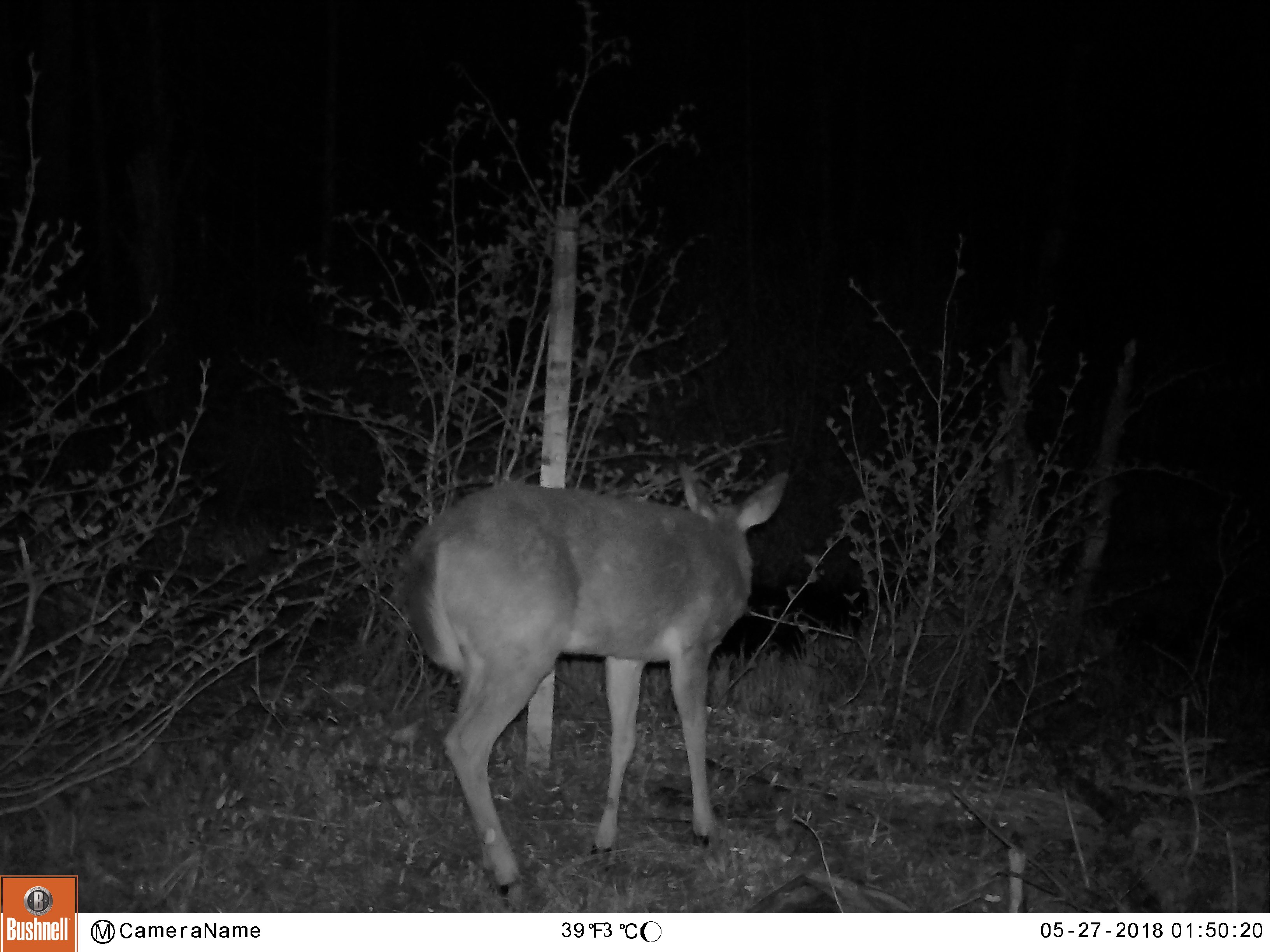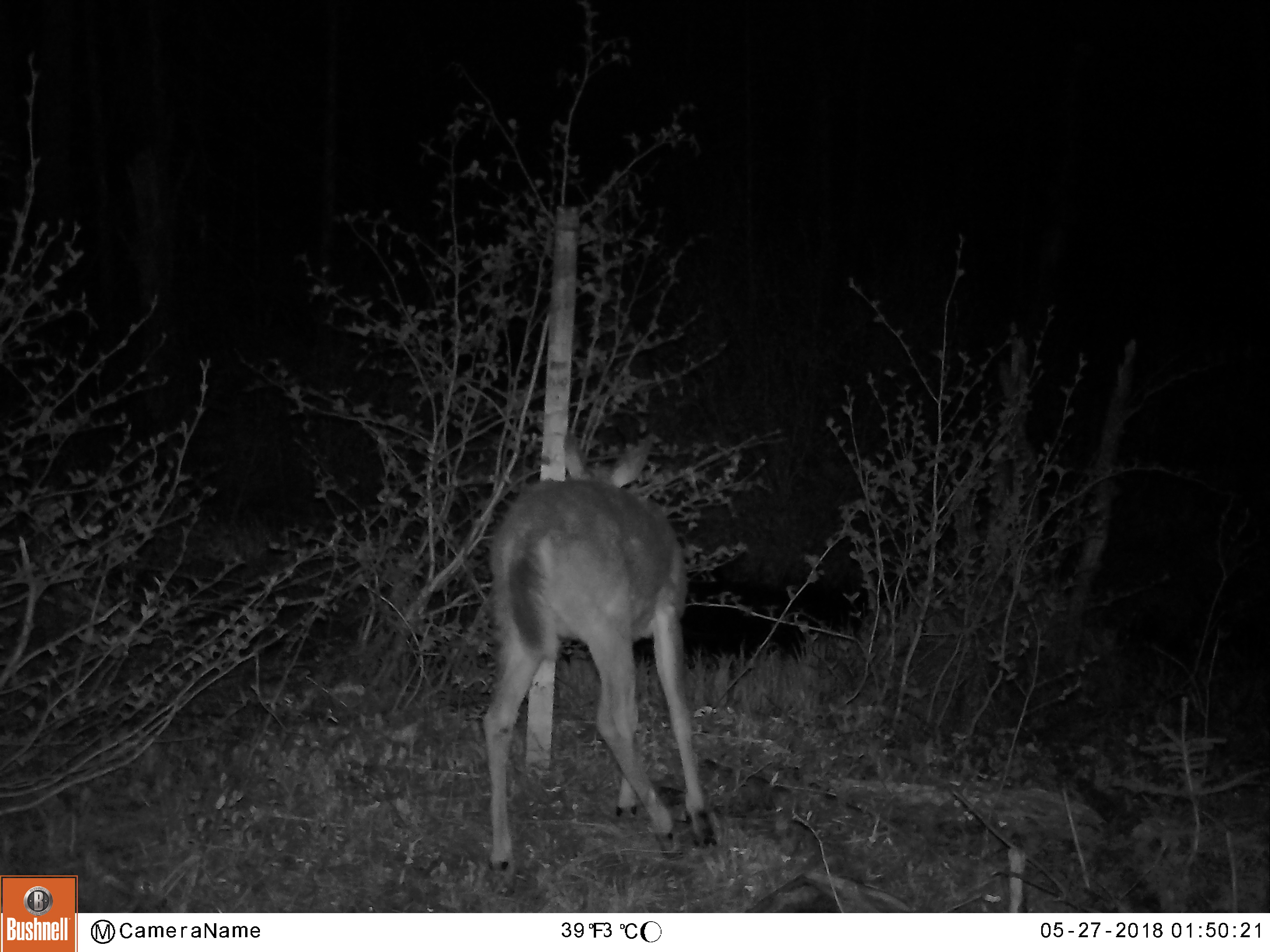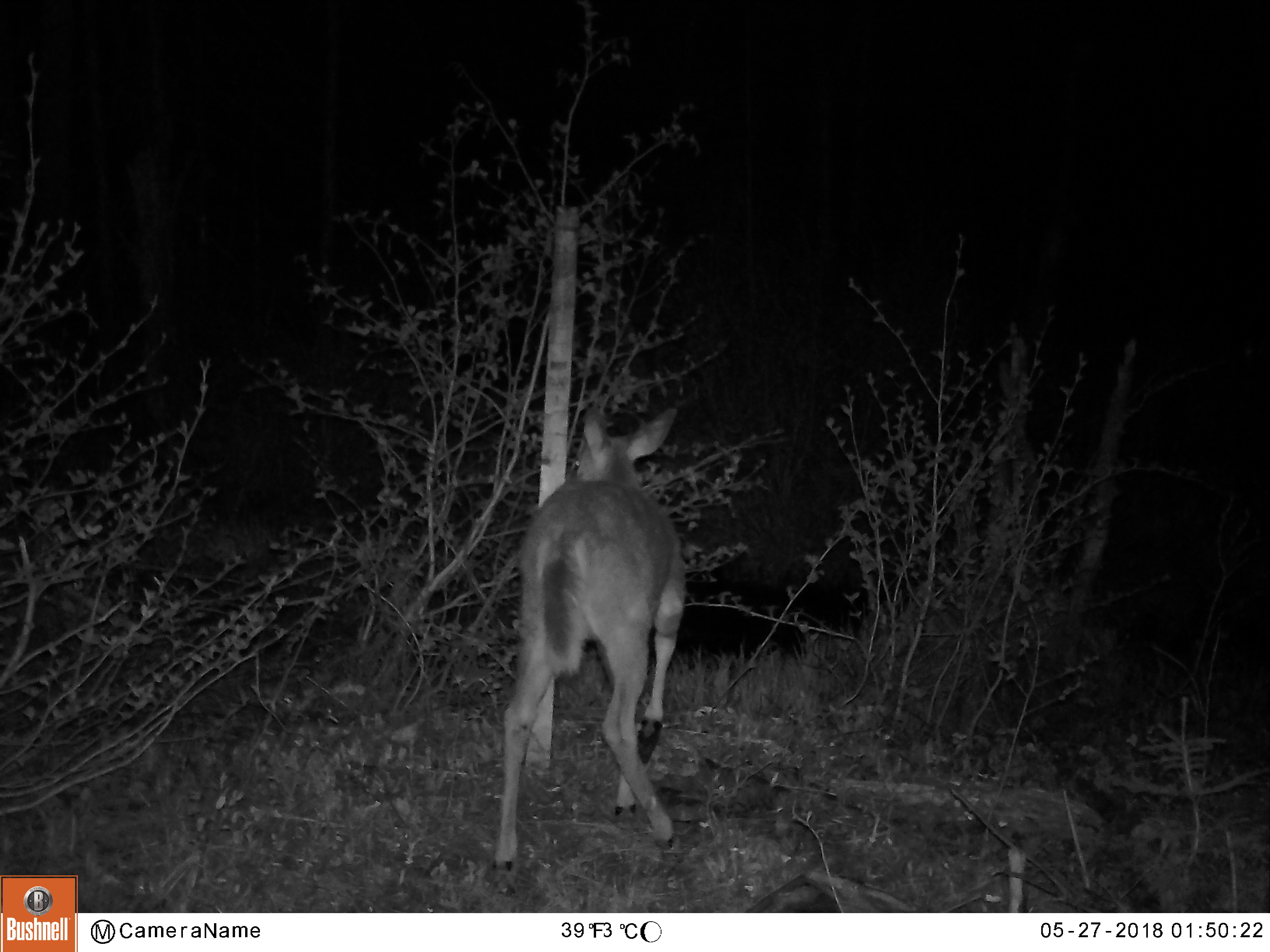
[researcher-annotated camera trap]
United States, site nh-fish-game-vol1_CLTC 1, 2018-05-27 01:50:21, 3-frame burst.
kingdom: Animalia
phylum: Chordata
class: Mammalia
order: Artiodactyla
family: Cervidae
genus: Odocoileus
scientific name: Odocoileus virginianus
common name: white-tailed deer